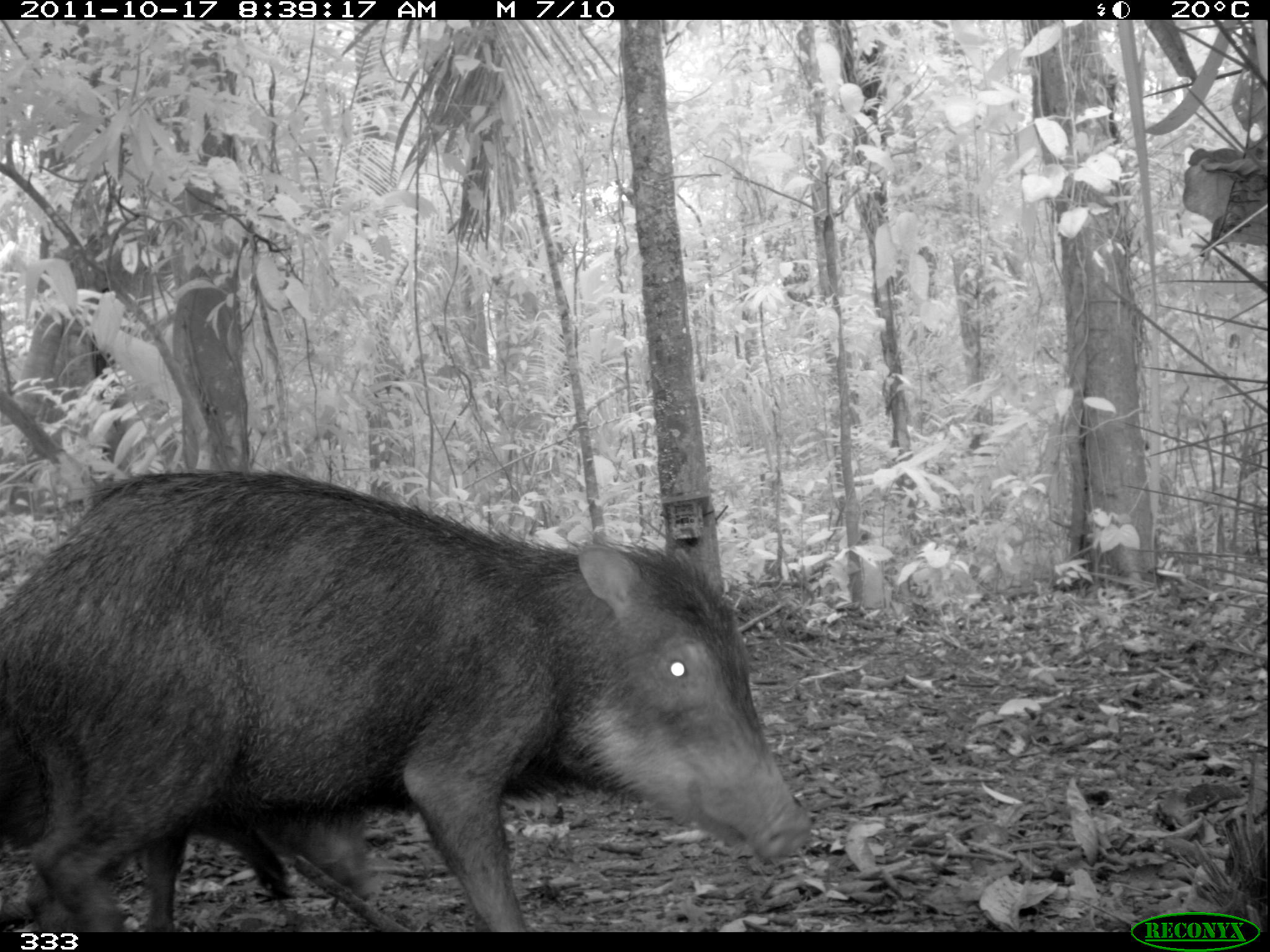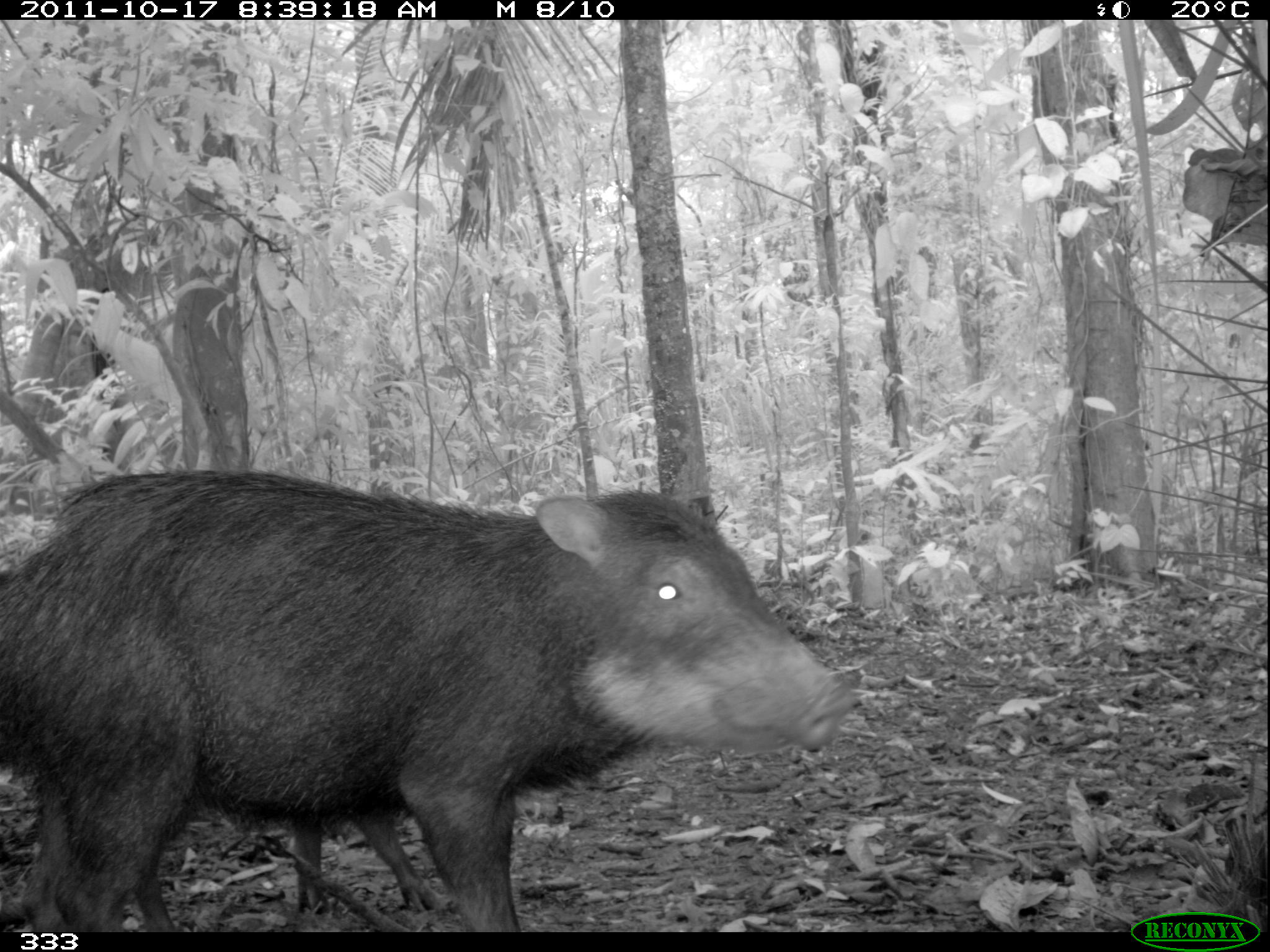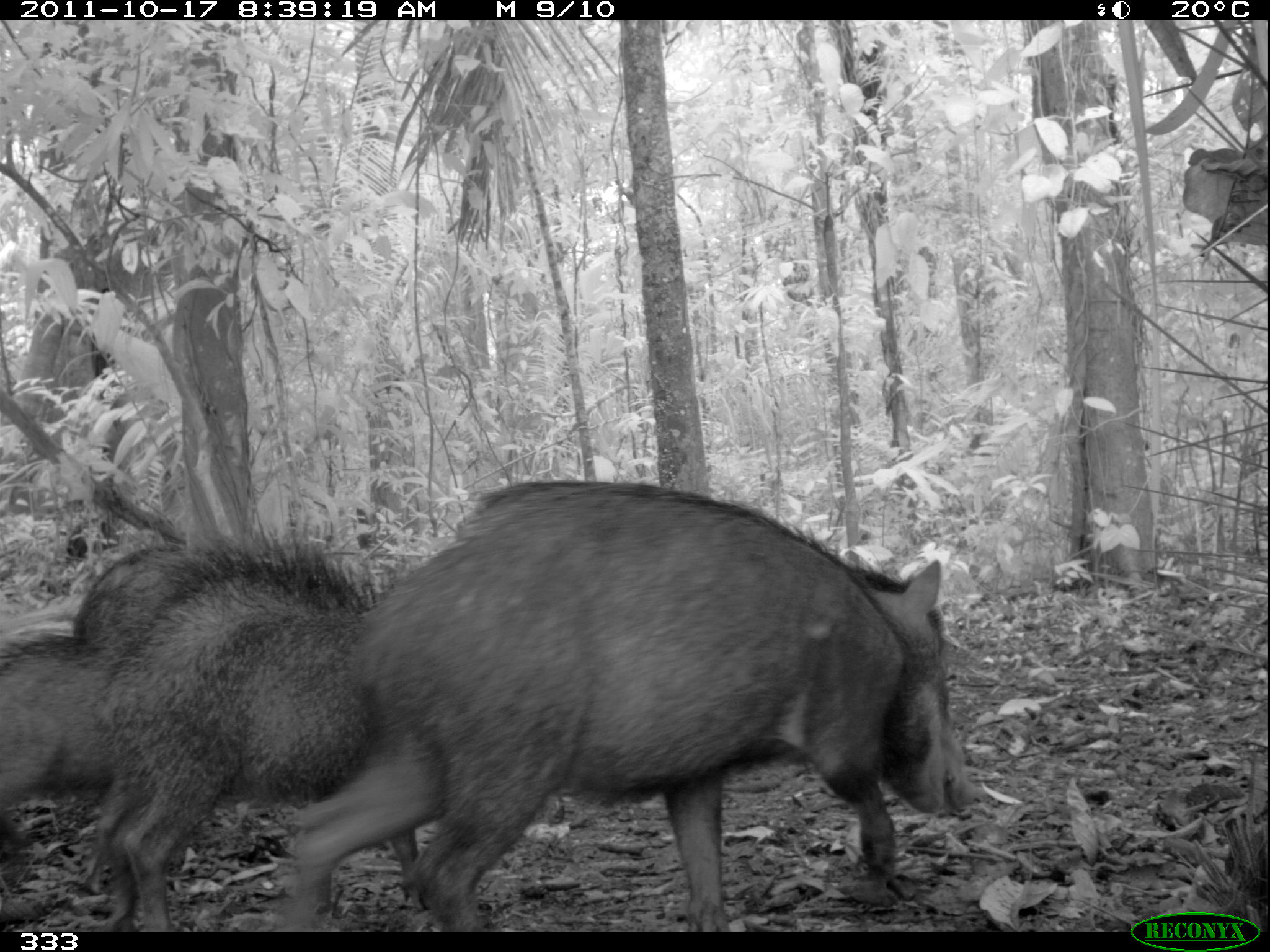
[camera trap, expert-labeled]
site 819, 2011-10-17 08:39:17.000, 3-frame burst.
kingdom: Animalia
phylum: Chordata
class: Mammalia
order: Artiodactyla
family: Tayassuidae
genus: Tayassu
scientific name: Tayassu pecari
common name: white-lipped peccary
Tayassu pecari (white-lipped peccary).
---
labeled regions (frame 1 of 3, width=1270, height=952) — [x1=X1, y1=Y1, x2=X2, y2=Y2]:
tayassu pecari: [x1=0, y1=465, x2=816, y2=929]; [x1=0, y1=715, x2=388, y2=928]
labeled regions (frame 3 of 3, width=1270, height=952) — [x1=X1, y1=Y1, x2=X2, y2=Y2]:
tayassu pecari: [x1=283, y1=476, x2=974, y2=931]; [x1=95, y1=544, x2=429, y2=928]; [x1=1, y1=634, x2=119, y2=855]; [x1=73, y1=545, x2=184, y2=647]